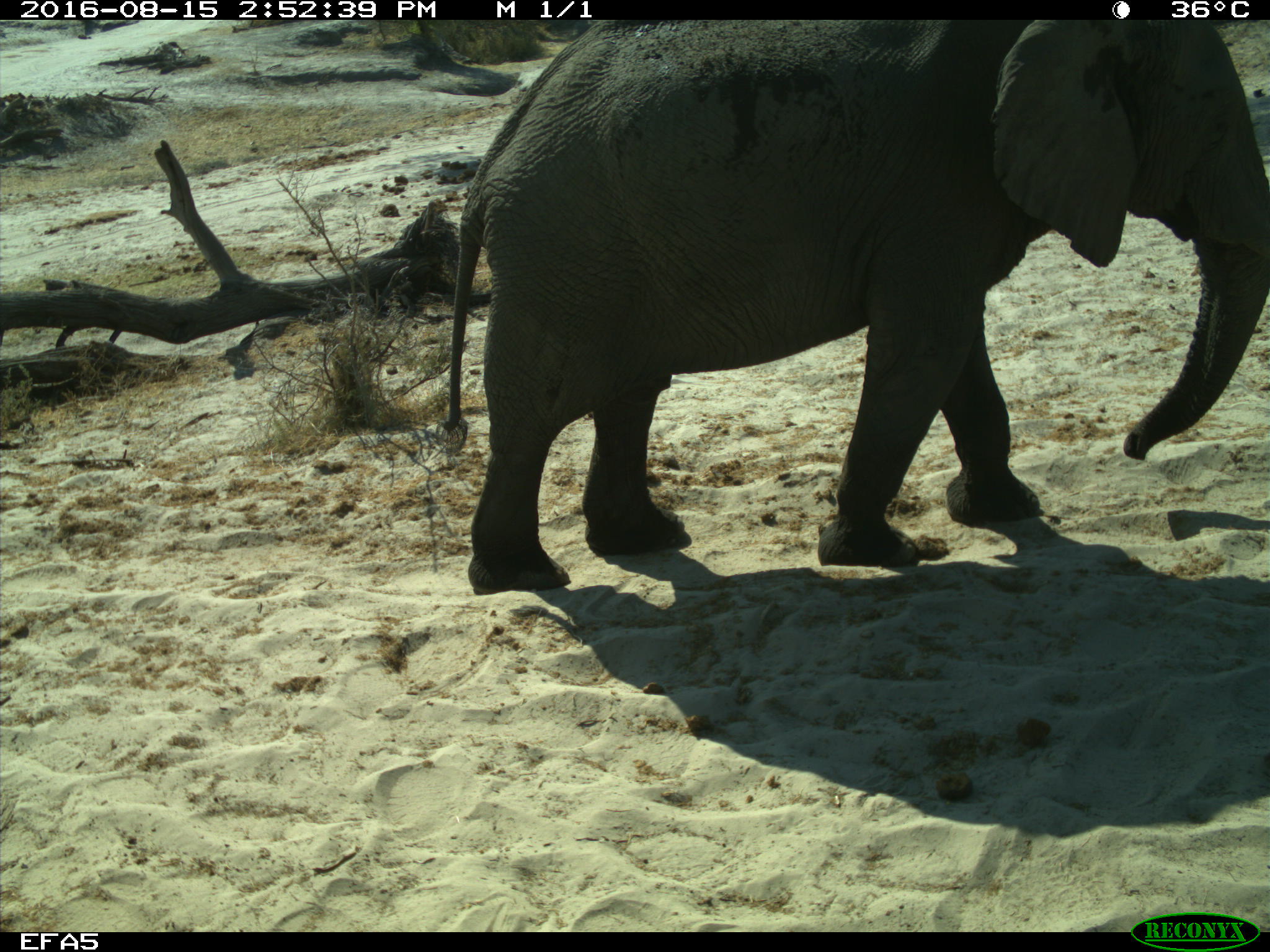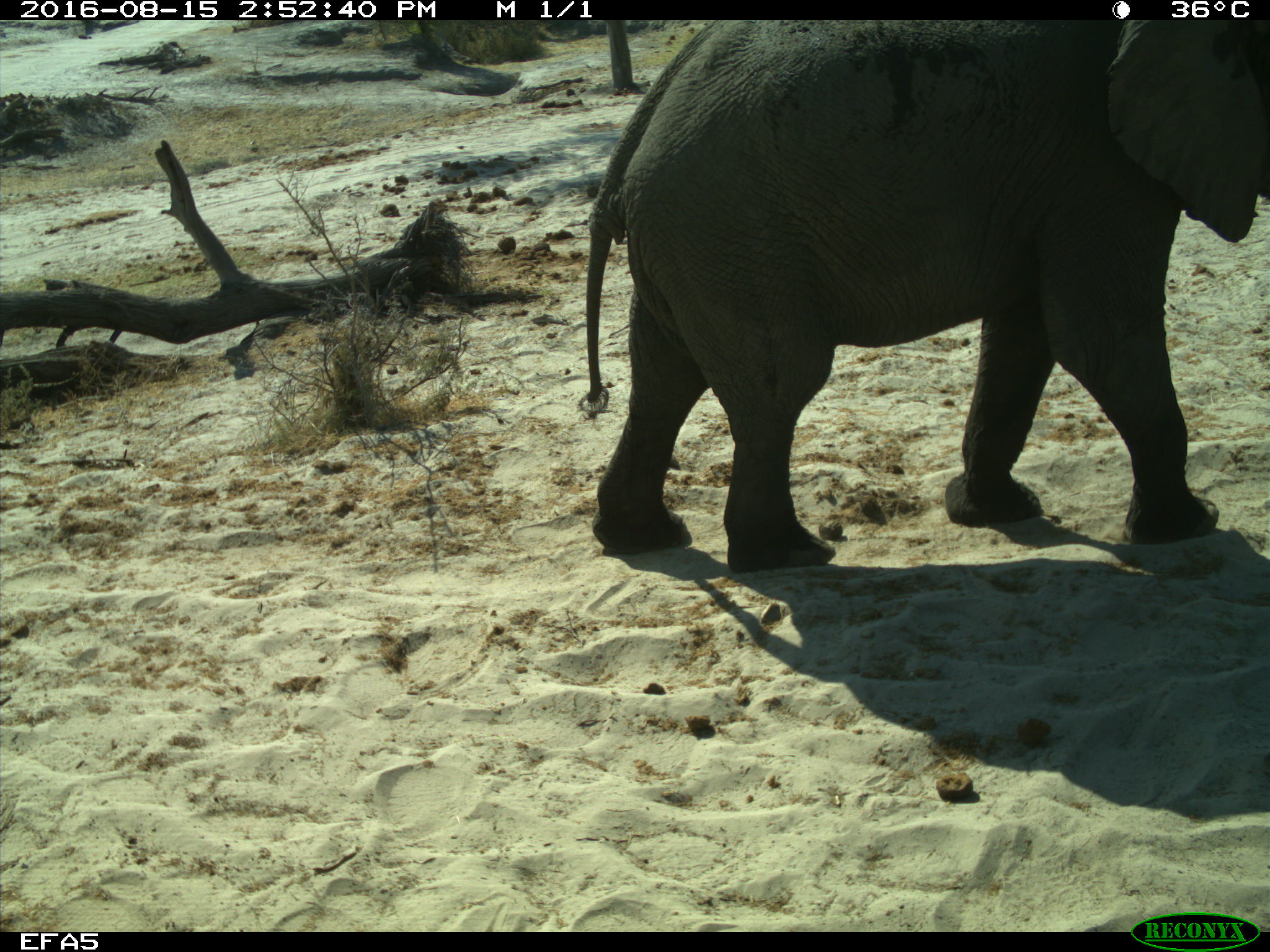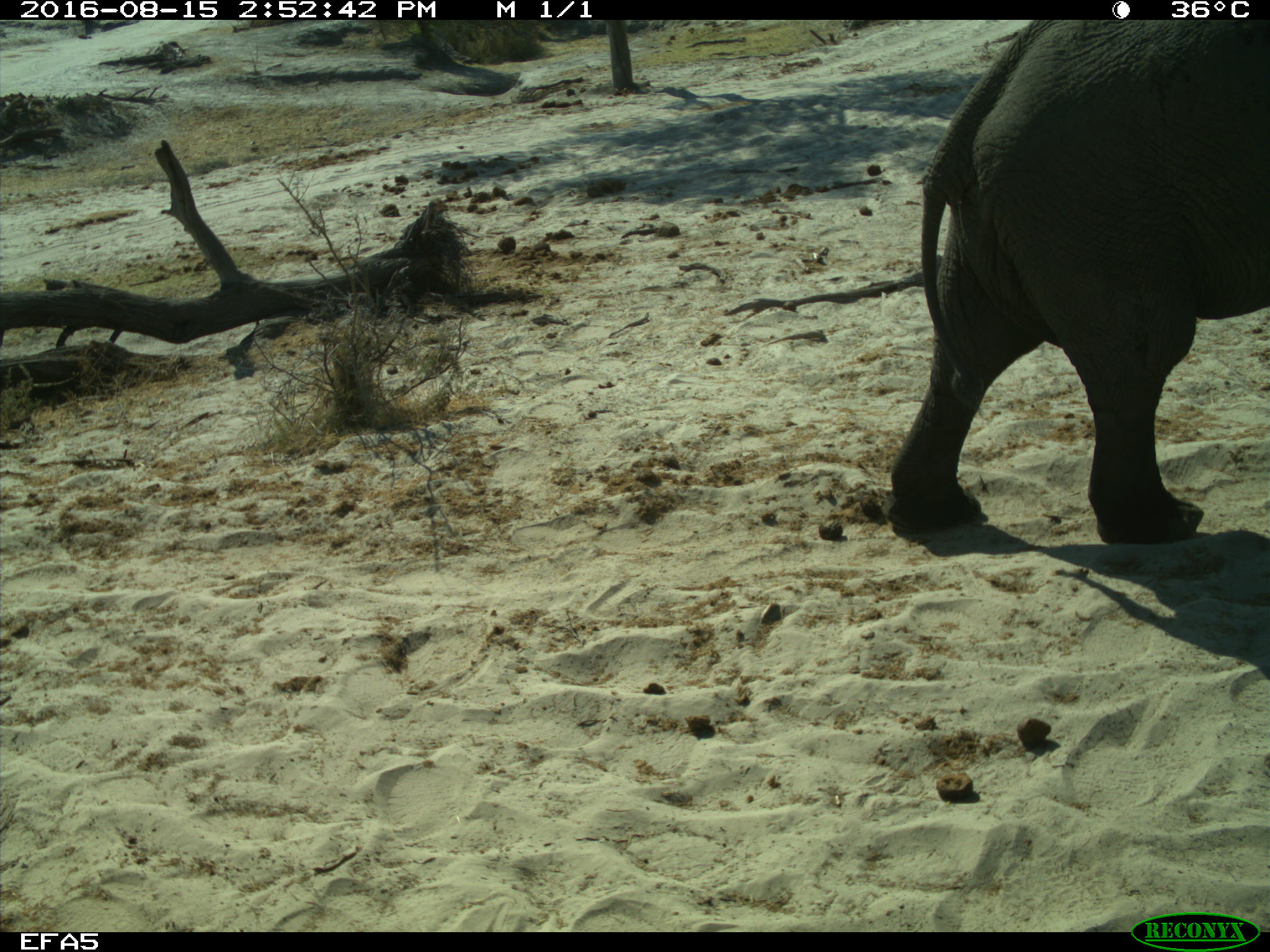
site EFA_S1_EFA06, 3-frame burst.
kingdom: Animalia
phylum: Chordata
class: Mammalia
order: Proboscidea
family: Elephantidae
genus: Loxodonta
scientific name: Loxodonta africana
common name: african bush elephant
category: elephant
Elephant (african bush elephant) (Loxodonta africana), count 1. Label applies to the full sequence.